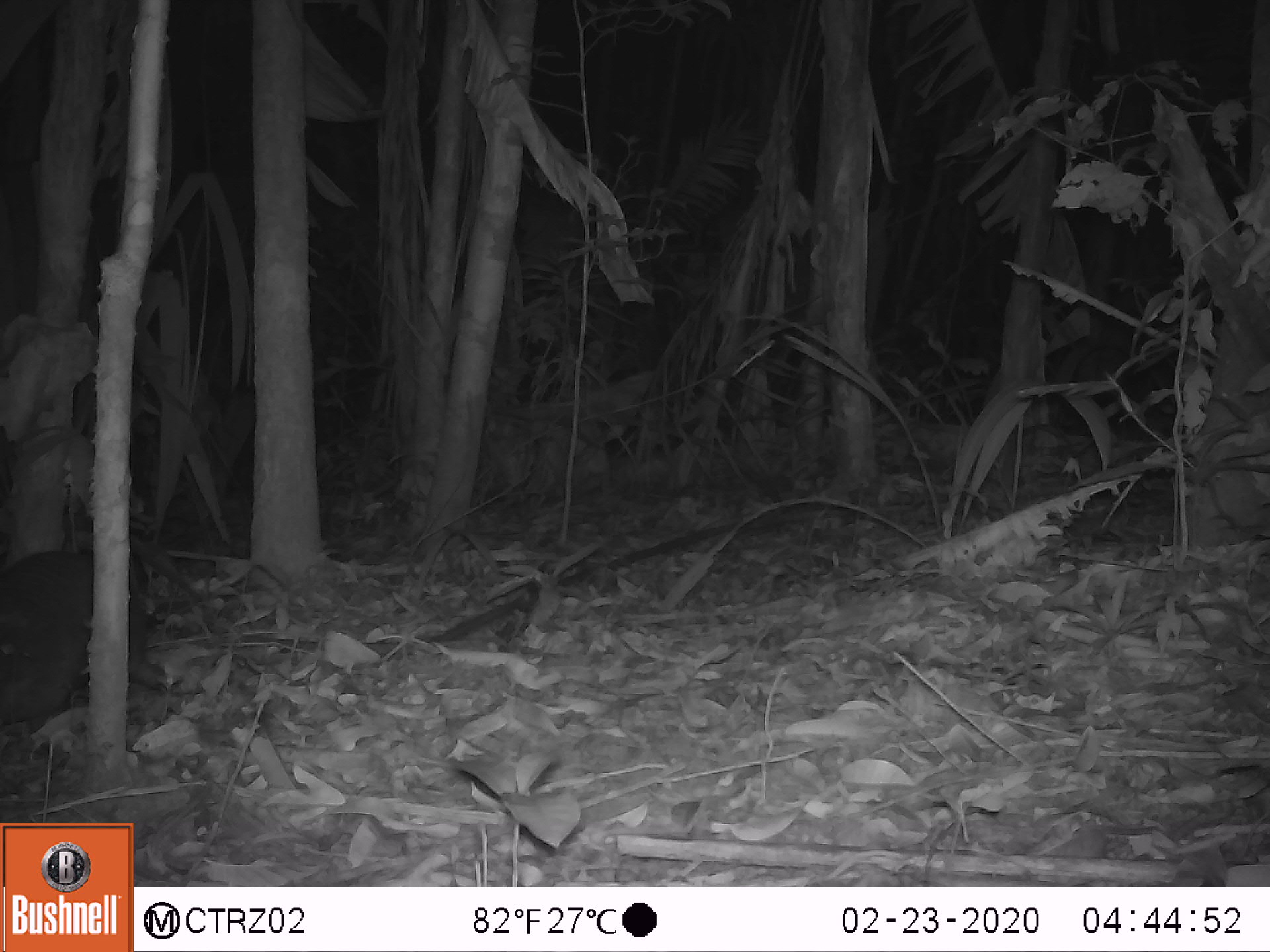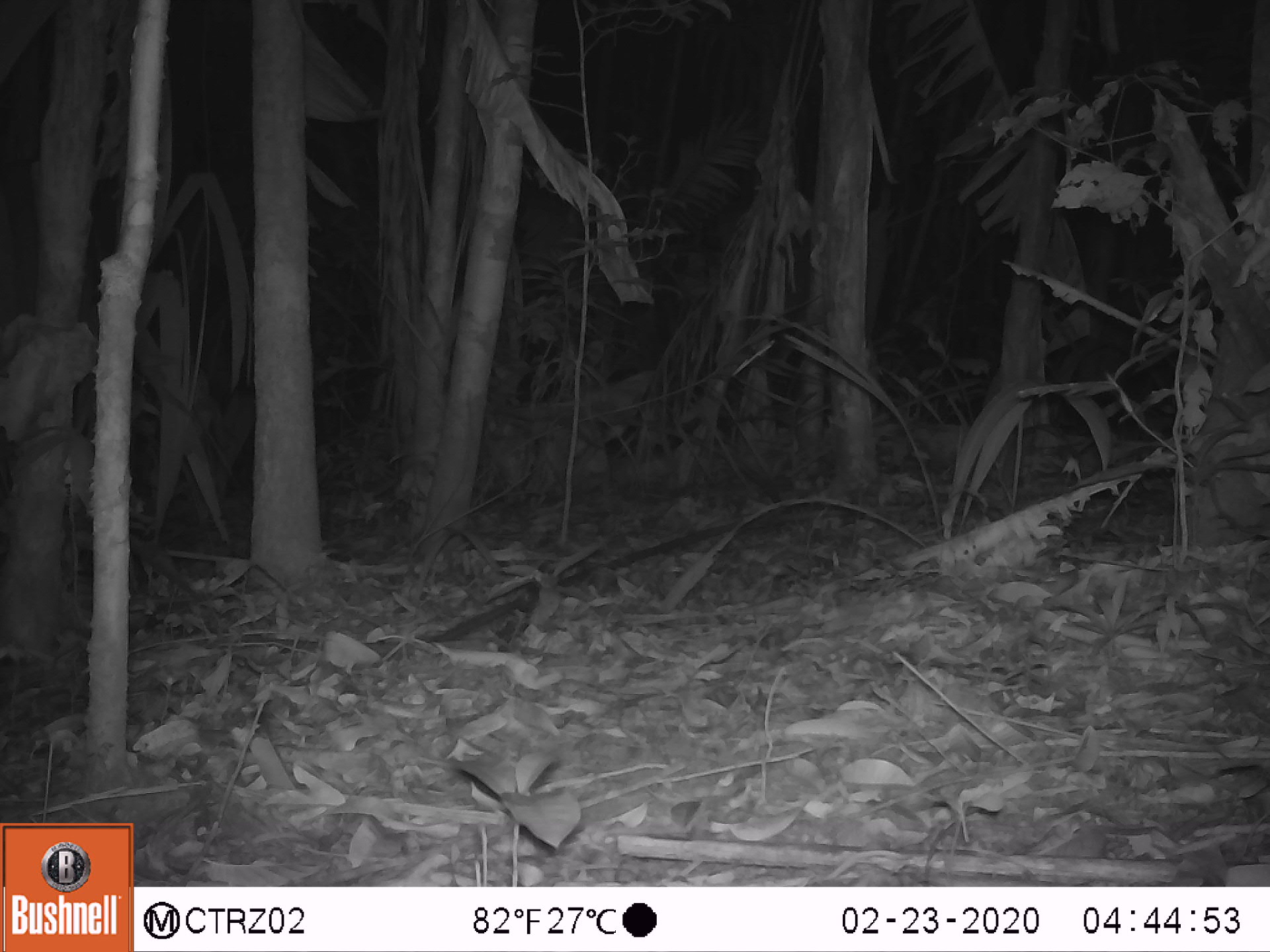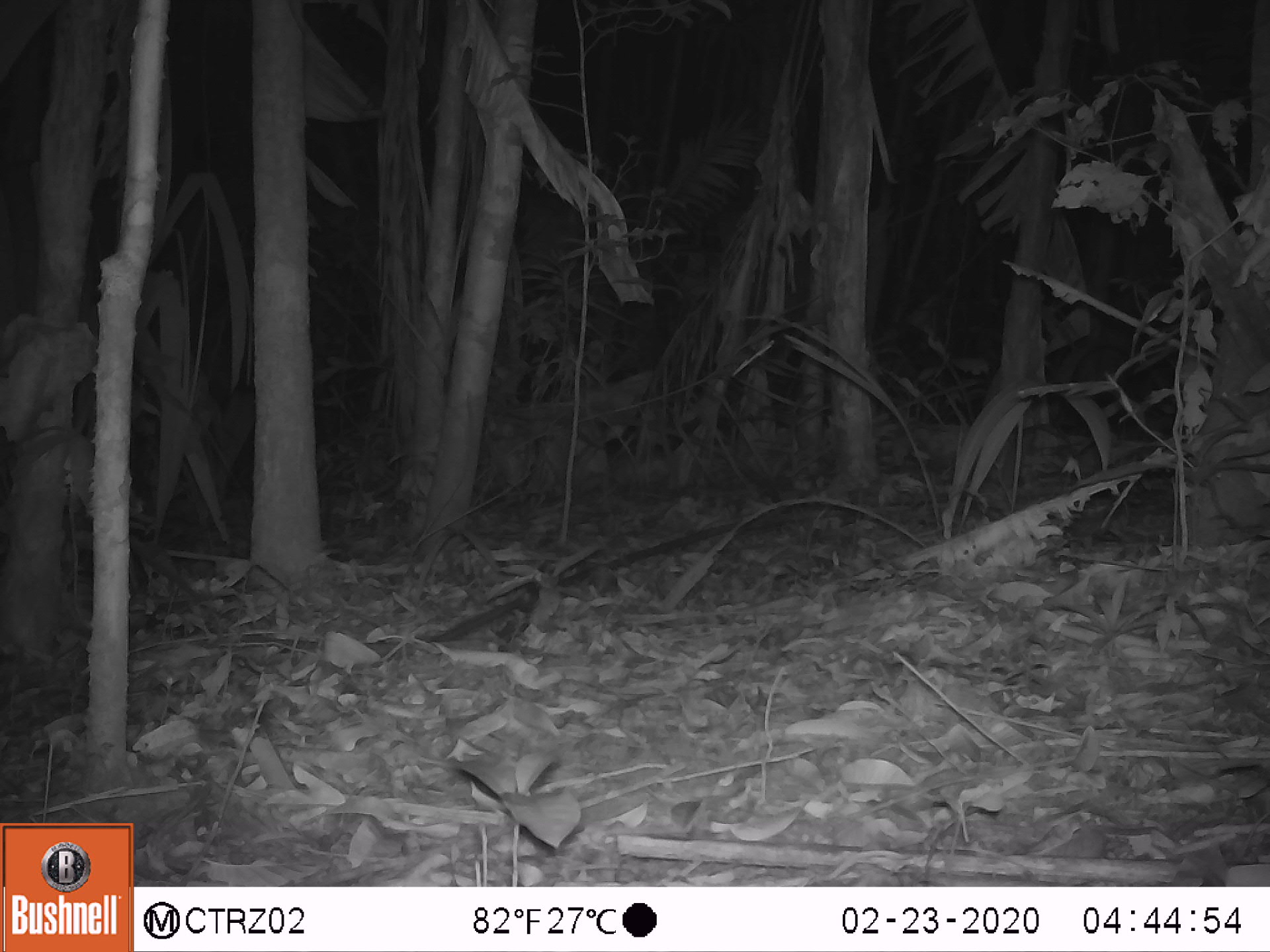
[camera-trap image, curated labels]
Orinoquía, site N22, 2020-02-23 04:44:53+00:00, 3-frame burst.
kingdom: Animalia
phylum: Chordata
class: Mammalia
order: Cingulata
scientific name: Cingulata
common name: armadillo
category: unknown armadillo